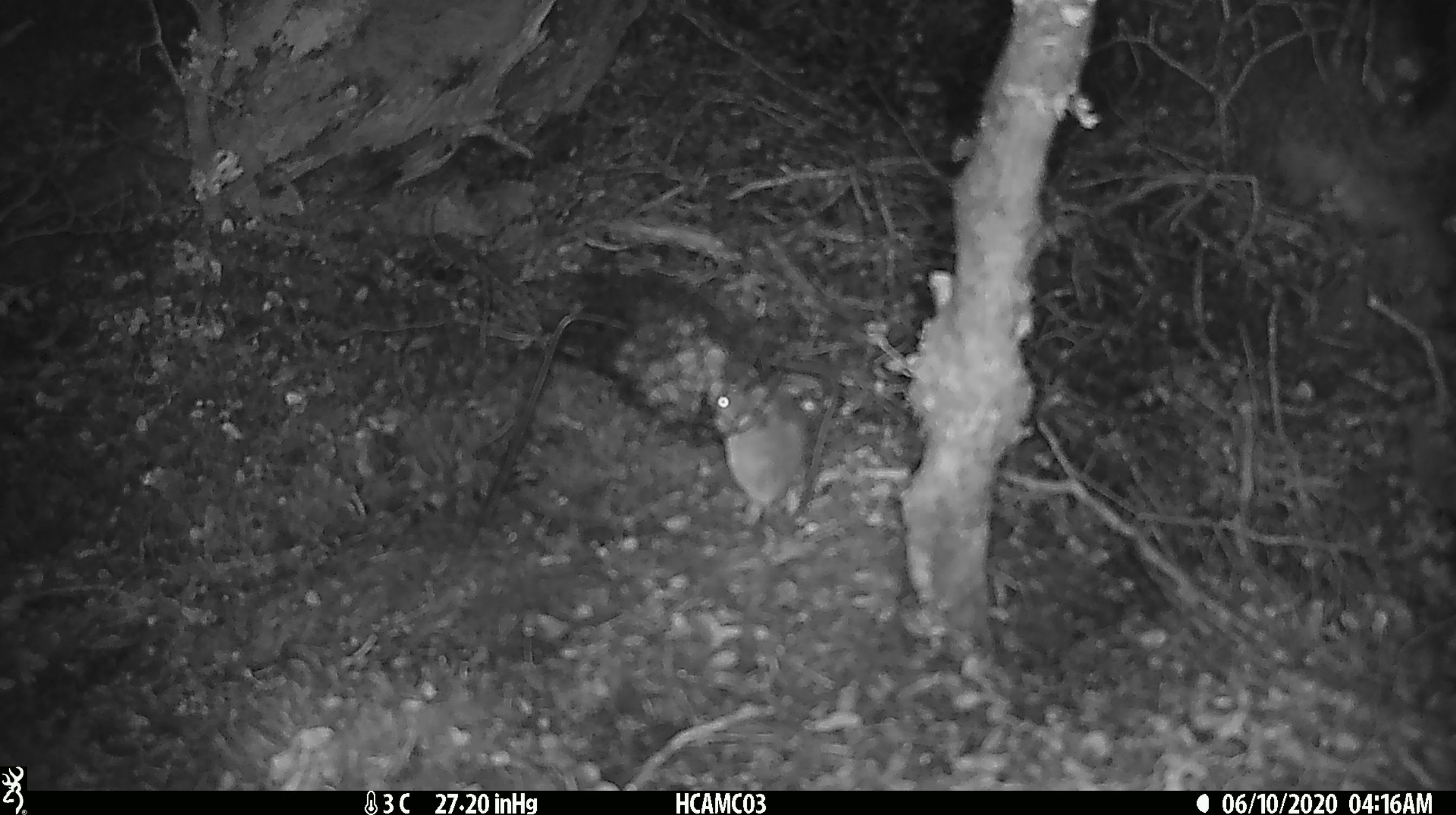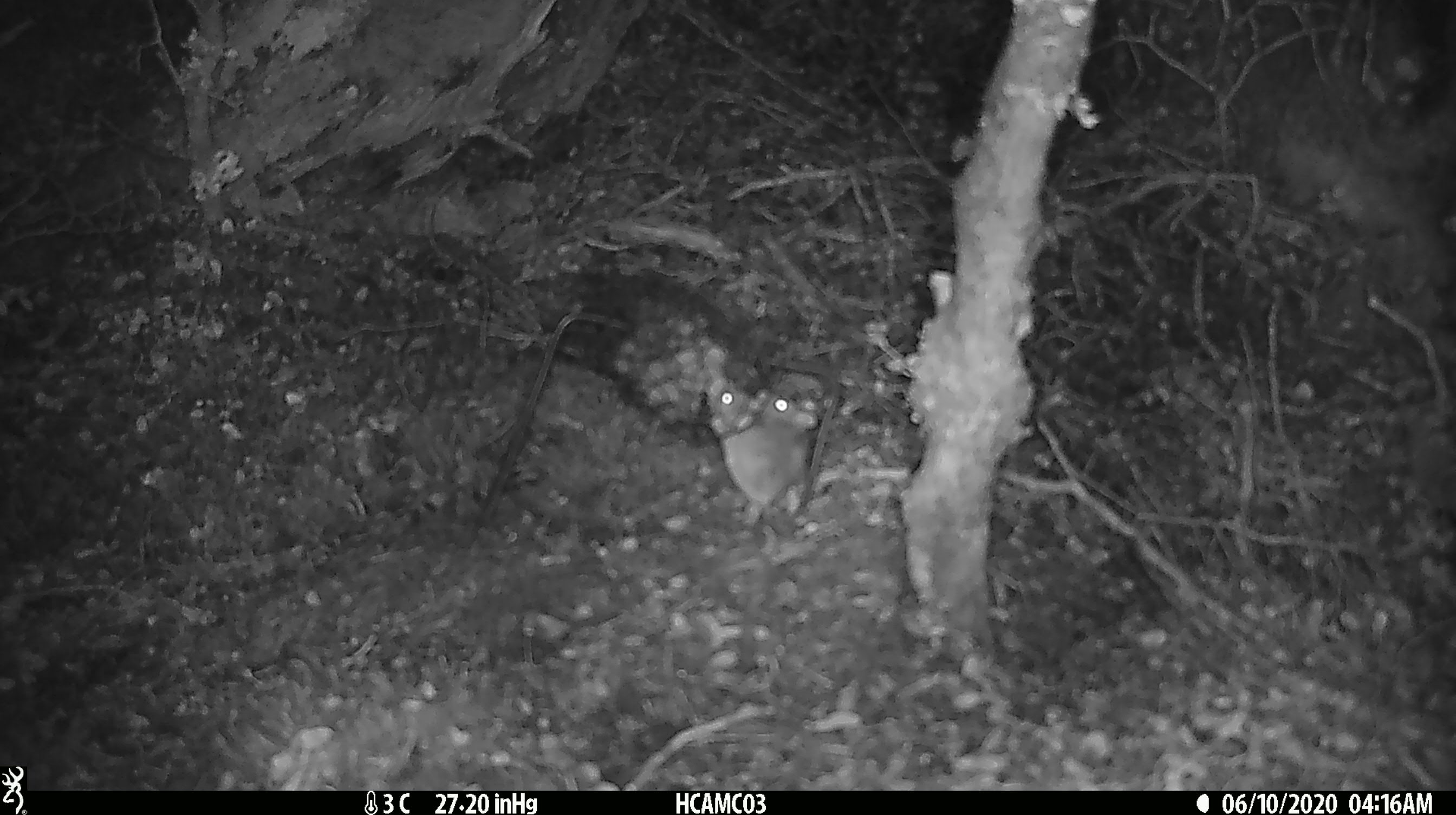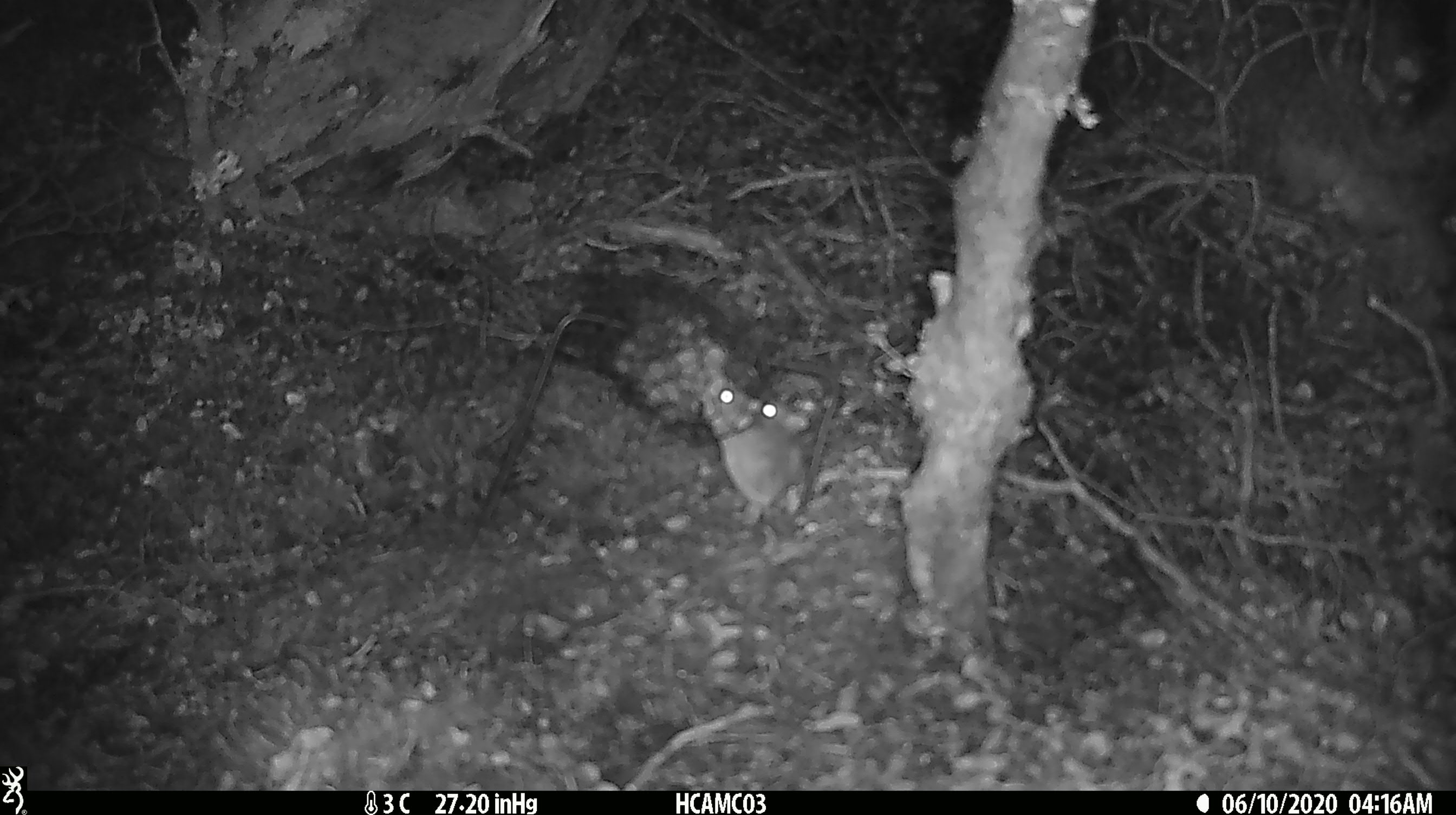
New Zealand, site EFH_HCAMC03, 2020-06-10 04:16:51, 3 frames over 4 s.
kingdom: Animalia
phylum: Chordata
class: Mammalia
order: Rodentia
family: Muridae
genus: Mus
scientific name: Mus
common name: mouse